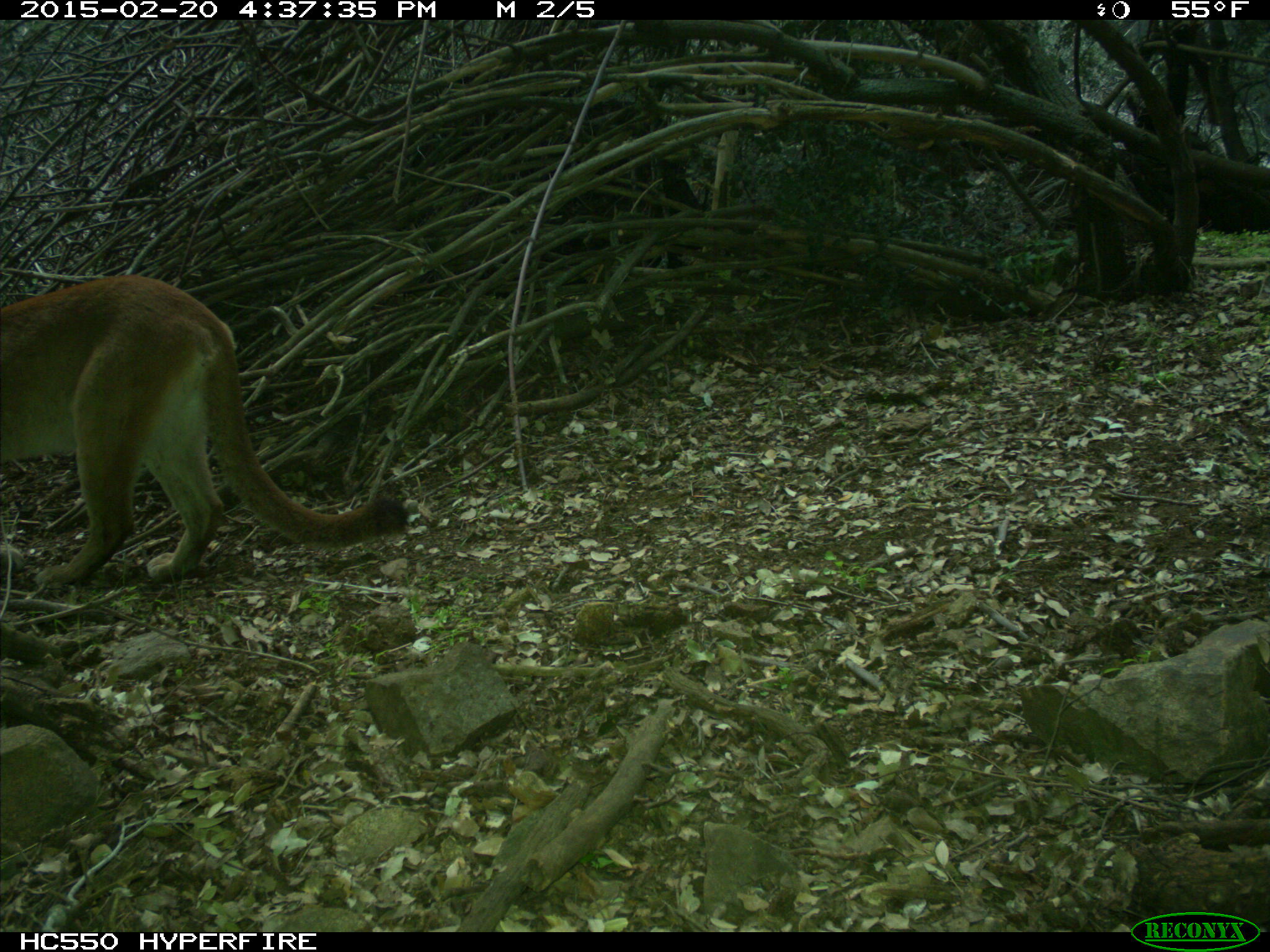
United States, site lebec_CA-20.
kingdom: Animalia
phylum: Chordata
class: Mammalia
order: Carnivora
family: Felidae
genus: Puma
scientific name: Puma concolor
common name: mountain lion